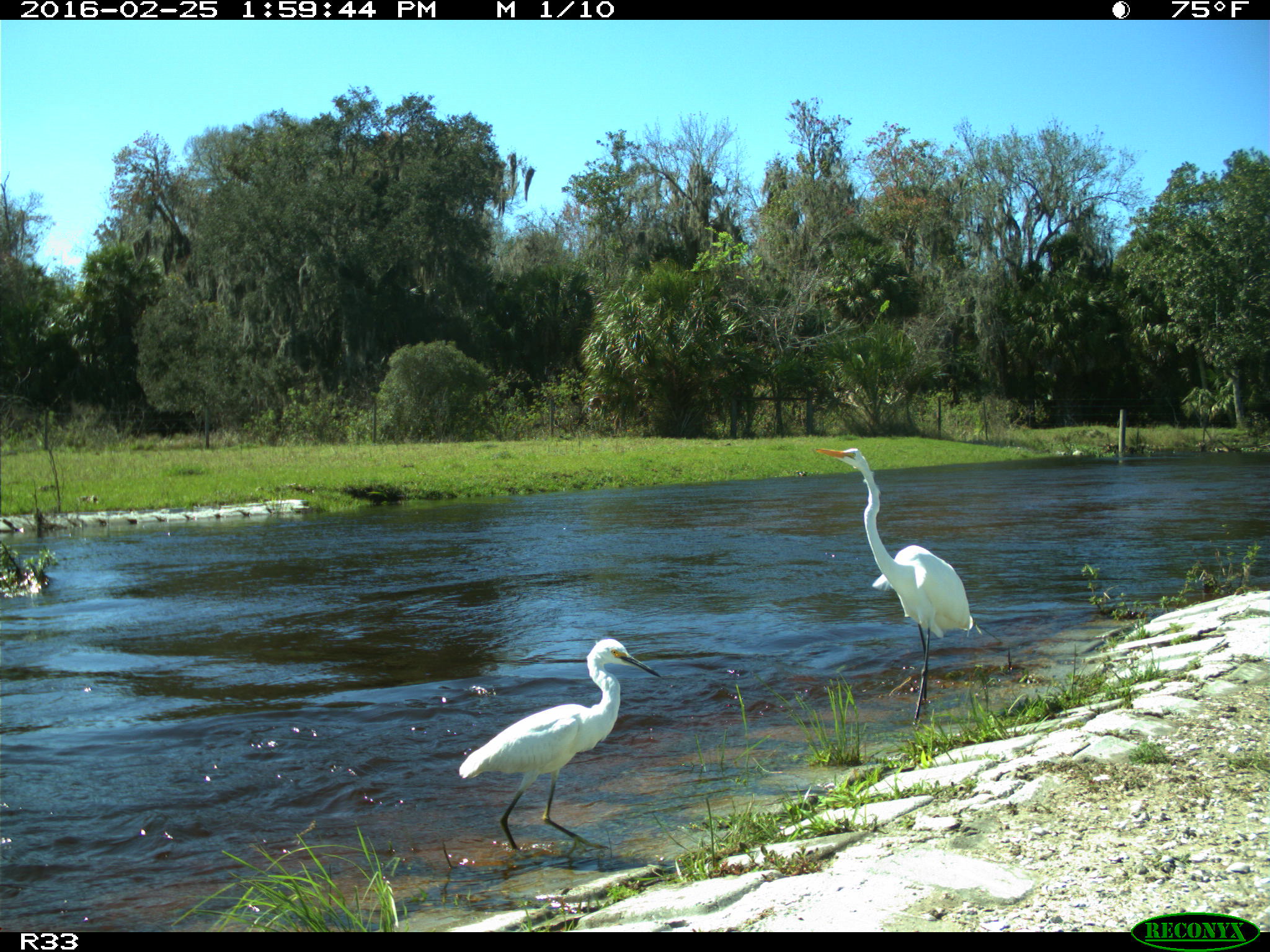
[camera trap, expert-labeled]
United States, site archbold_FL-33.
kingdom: Animalia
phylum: Chordata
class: Aves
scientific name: Aves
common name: birds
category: unidentified bird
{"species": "unidentified bird (birds) (Aves)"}